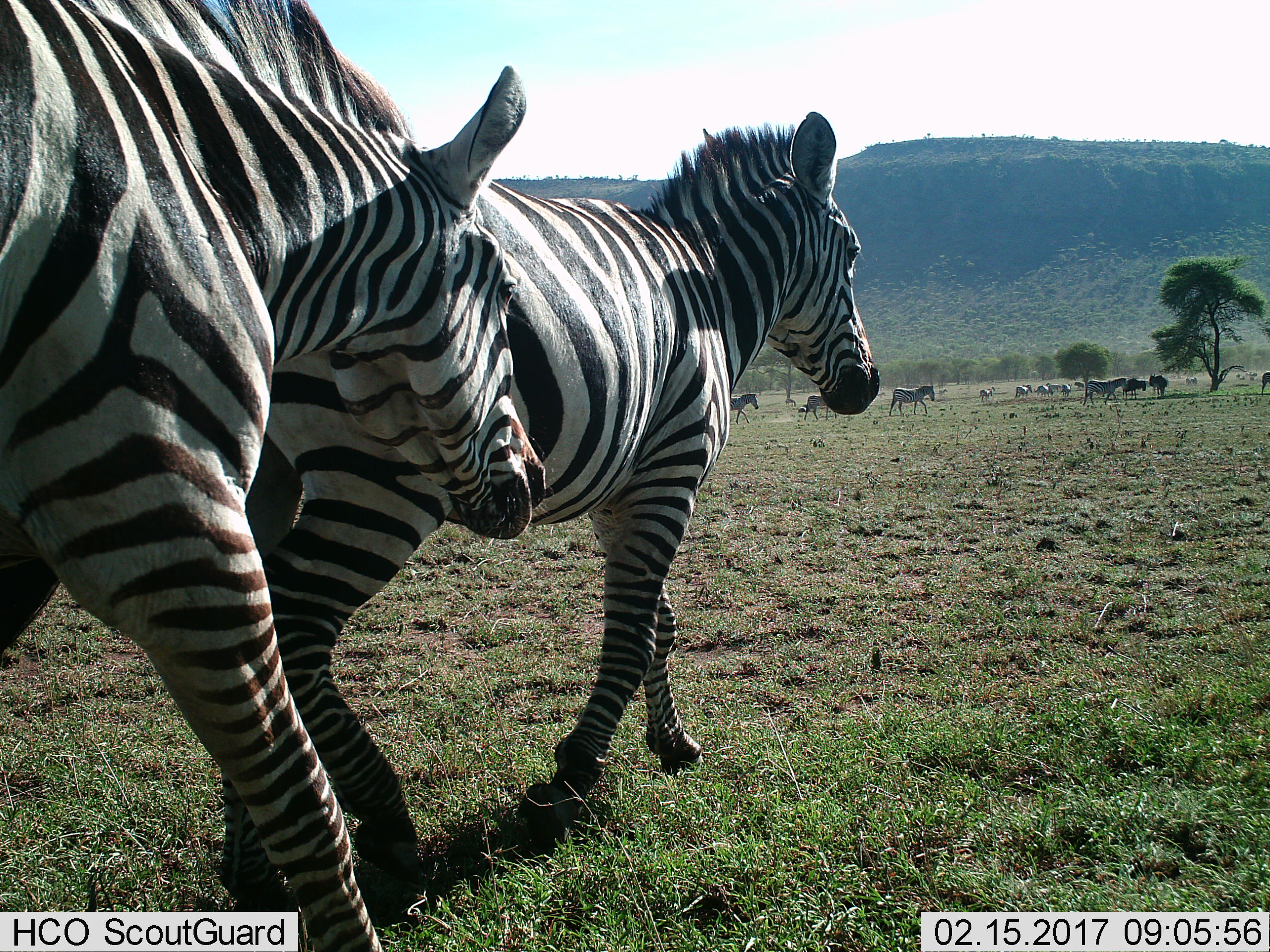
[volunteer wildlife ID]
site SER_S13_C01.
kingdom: Animalia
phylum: Chordata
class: Mammalia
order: Perissodactyla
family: Equidae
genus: Equus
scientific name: Equus quagga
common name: plains zebra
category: zebraplains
Zebraplains (plains zebra) (Equus quagga), count 11-50. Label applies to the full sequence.